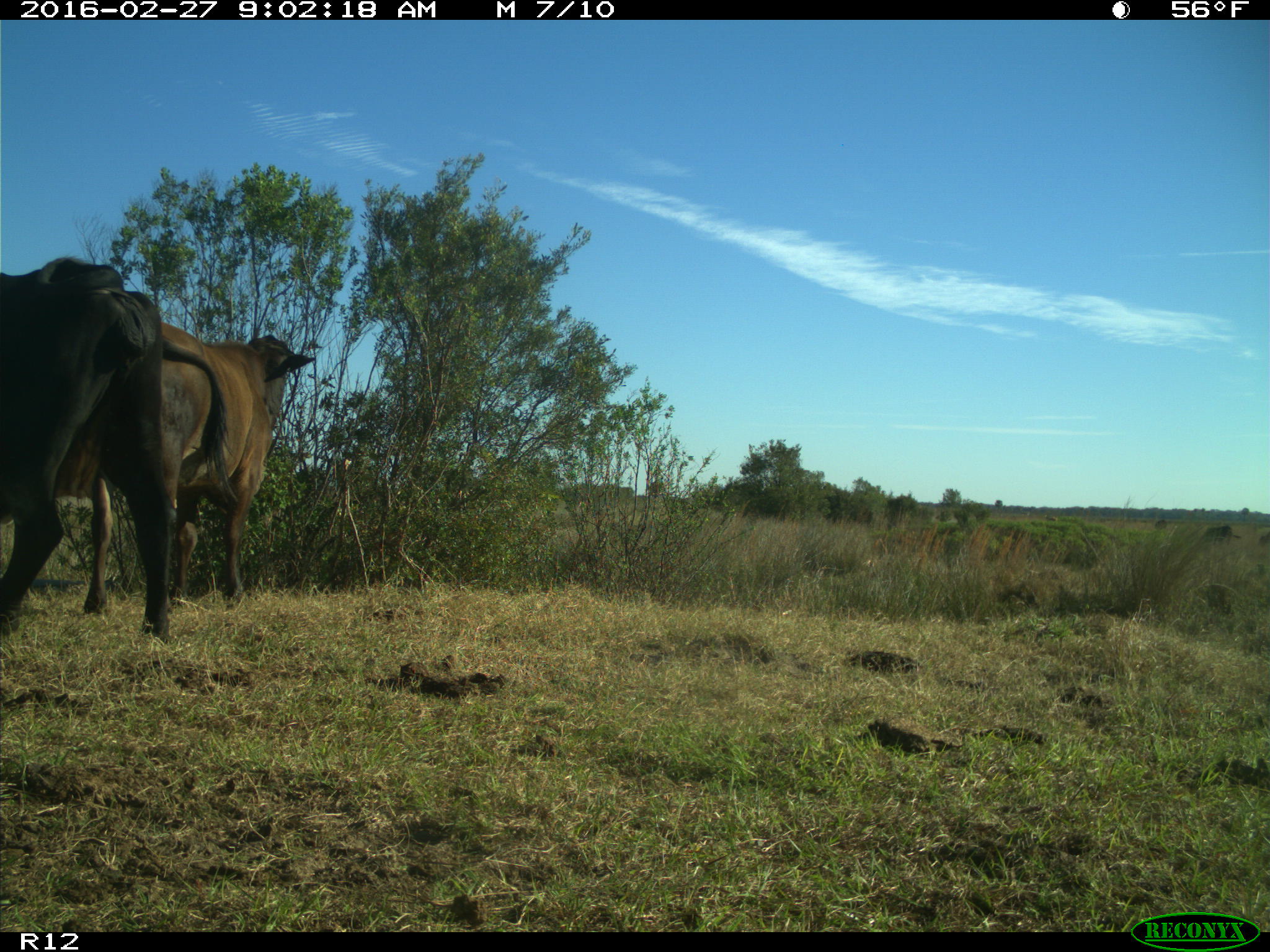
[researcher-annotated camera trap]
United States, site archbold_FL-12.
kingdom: Animalia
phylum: Chordata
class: Mammalia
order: Artiodactyla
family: Bovidae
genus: Bos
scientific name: Bos taurus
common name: domestic cow